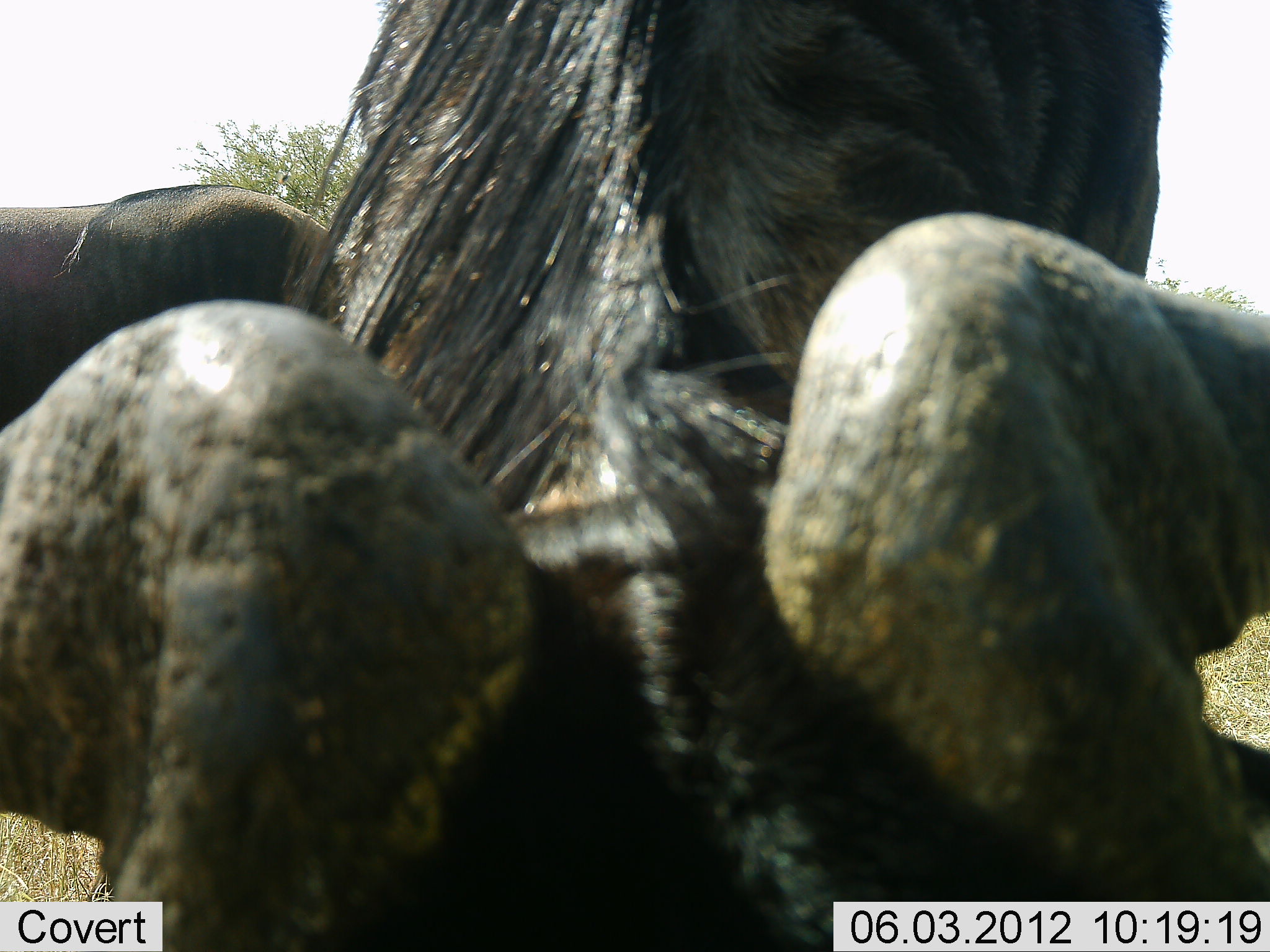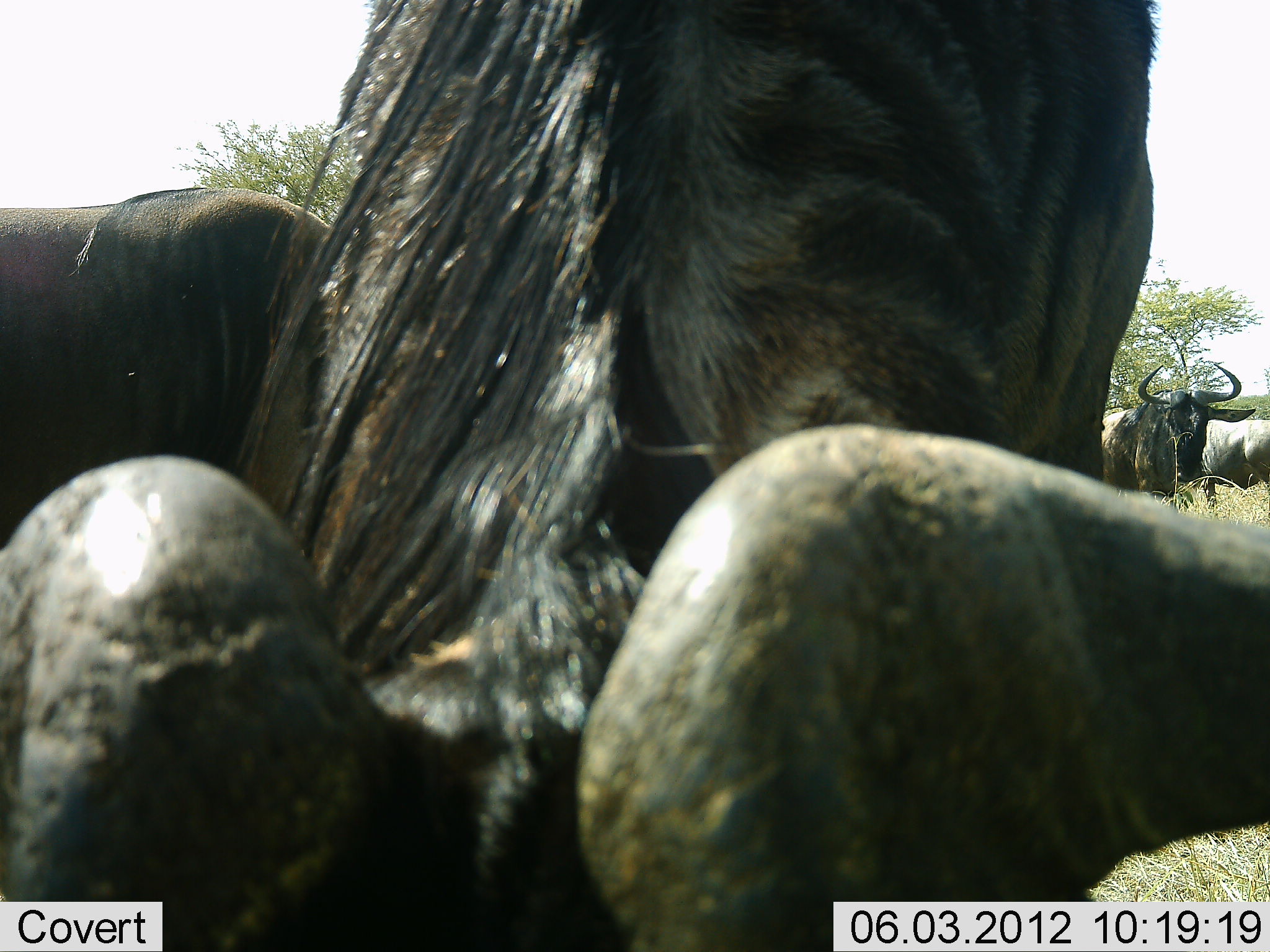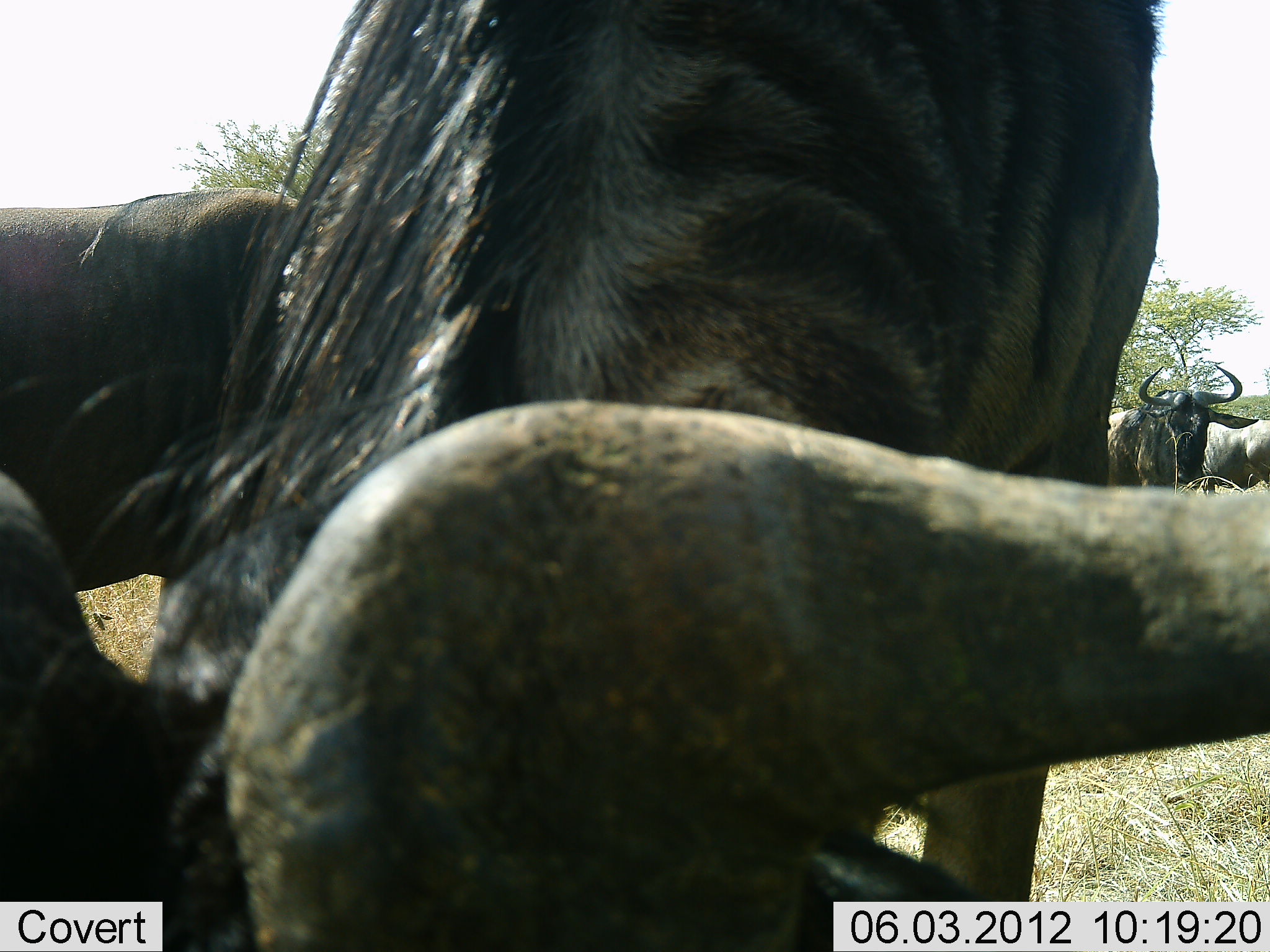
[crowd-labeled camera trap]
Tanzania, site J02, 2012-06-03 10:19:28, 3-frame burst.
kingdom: Animalia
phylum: Chordata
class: Mammalia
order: Artiodactyla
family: Bovidae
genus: Connochaetes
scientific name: Connochaetes taurinus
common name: blue wildebeest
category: wildebeest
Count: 4.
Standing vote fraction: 70%.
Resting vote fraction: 20%.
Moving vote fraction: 0%.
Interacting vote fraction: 10%.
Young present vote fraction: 0%.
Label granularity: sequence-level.